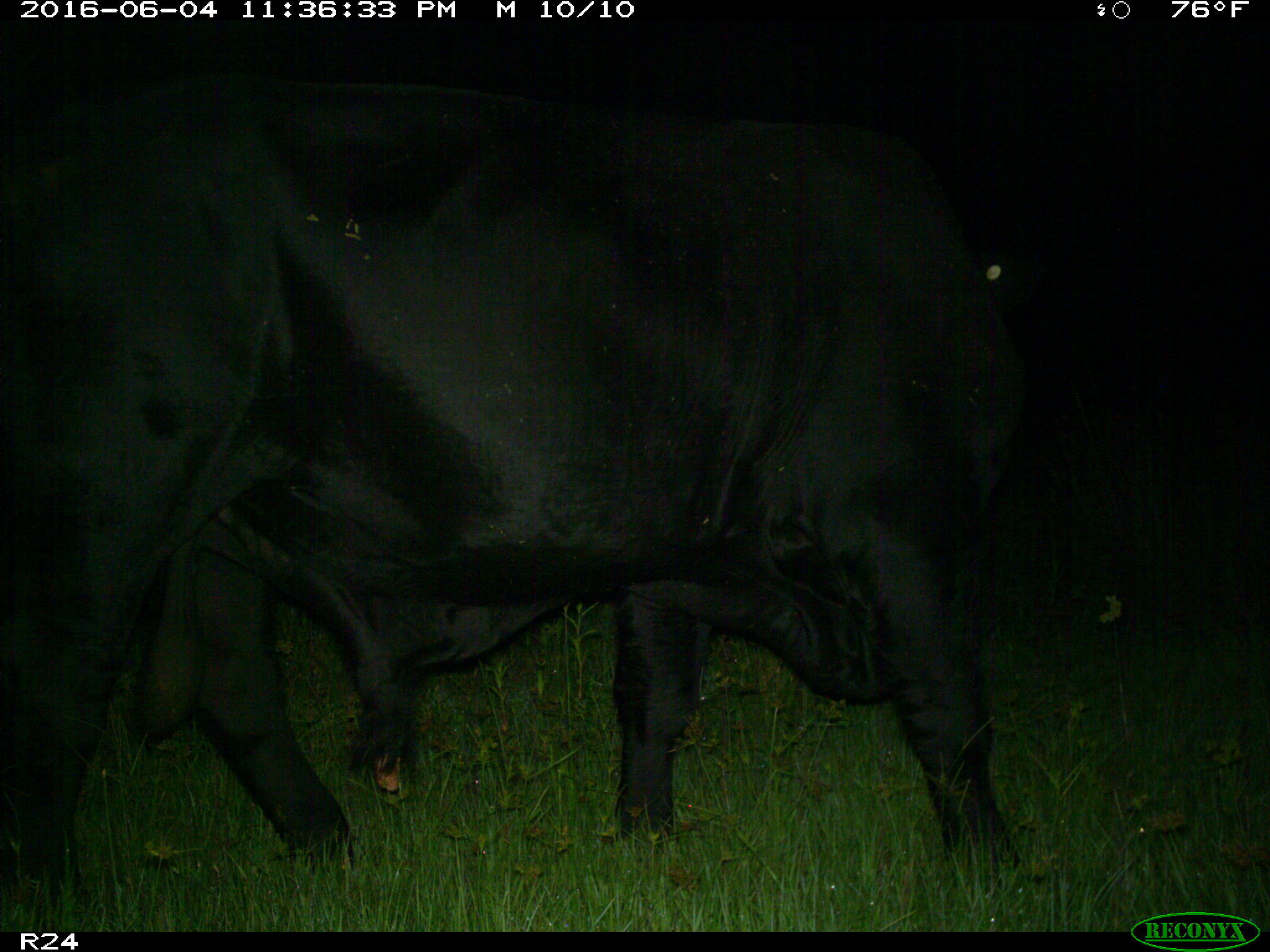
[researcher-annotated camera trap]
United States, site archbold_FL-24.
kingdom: Animalia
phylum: Chordata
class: Mammalia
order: Artiodactyla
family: Bovidae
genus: Bos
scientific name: Bos taurus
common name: domestic cow